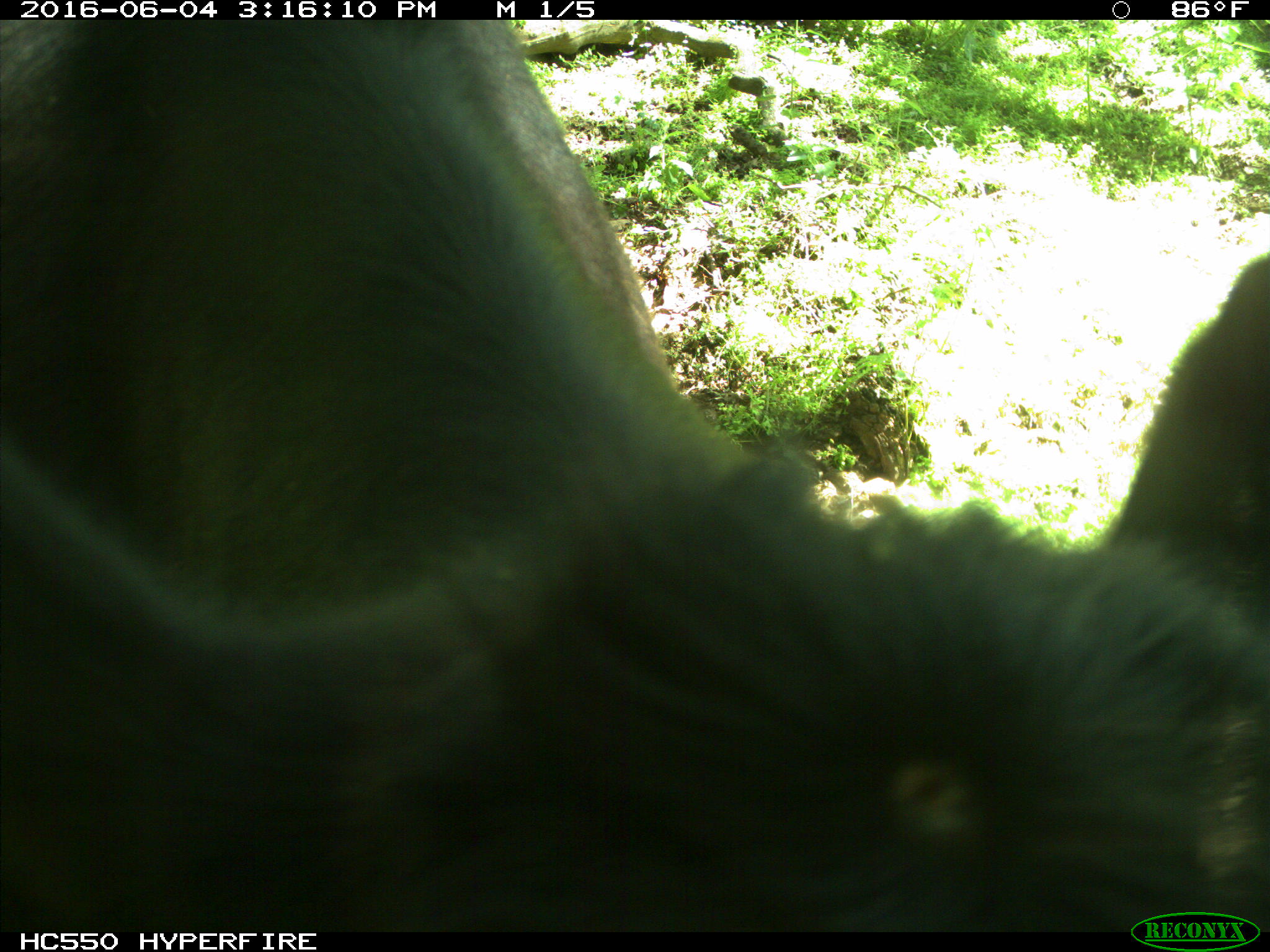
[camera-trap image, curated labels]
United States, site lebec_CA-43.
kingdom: Animalia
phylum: Chordata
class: Mammalia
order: Artiodactyla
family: Bovidae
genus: Bos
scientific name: Bos taurus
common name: domestic cow